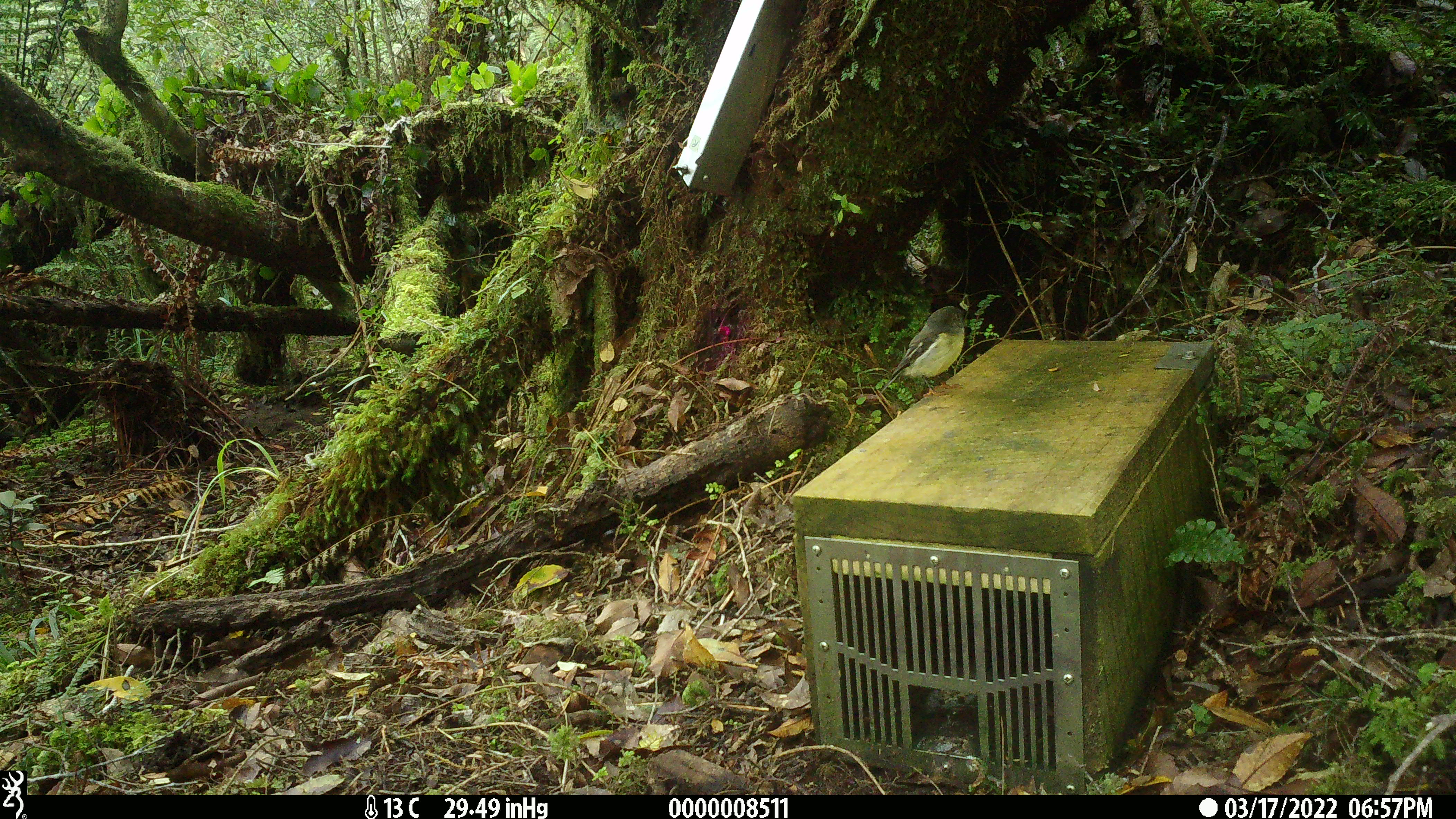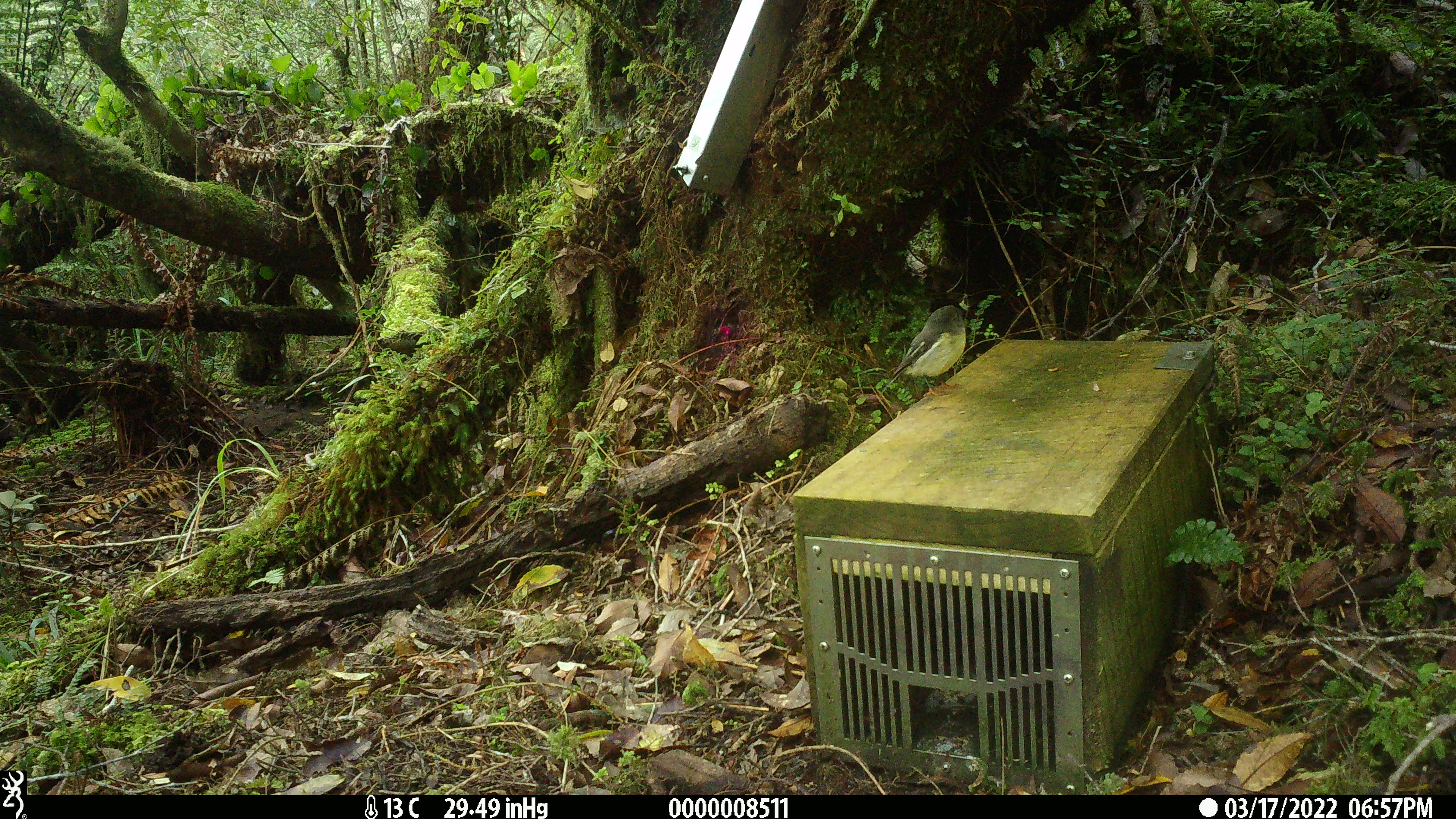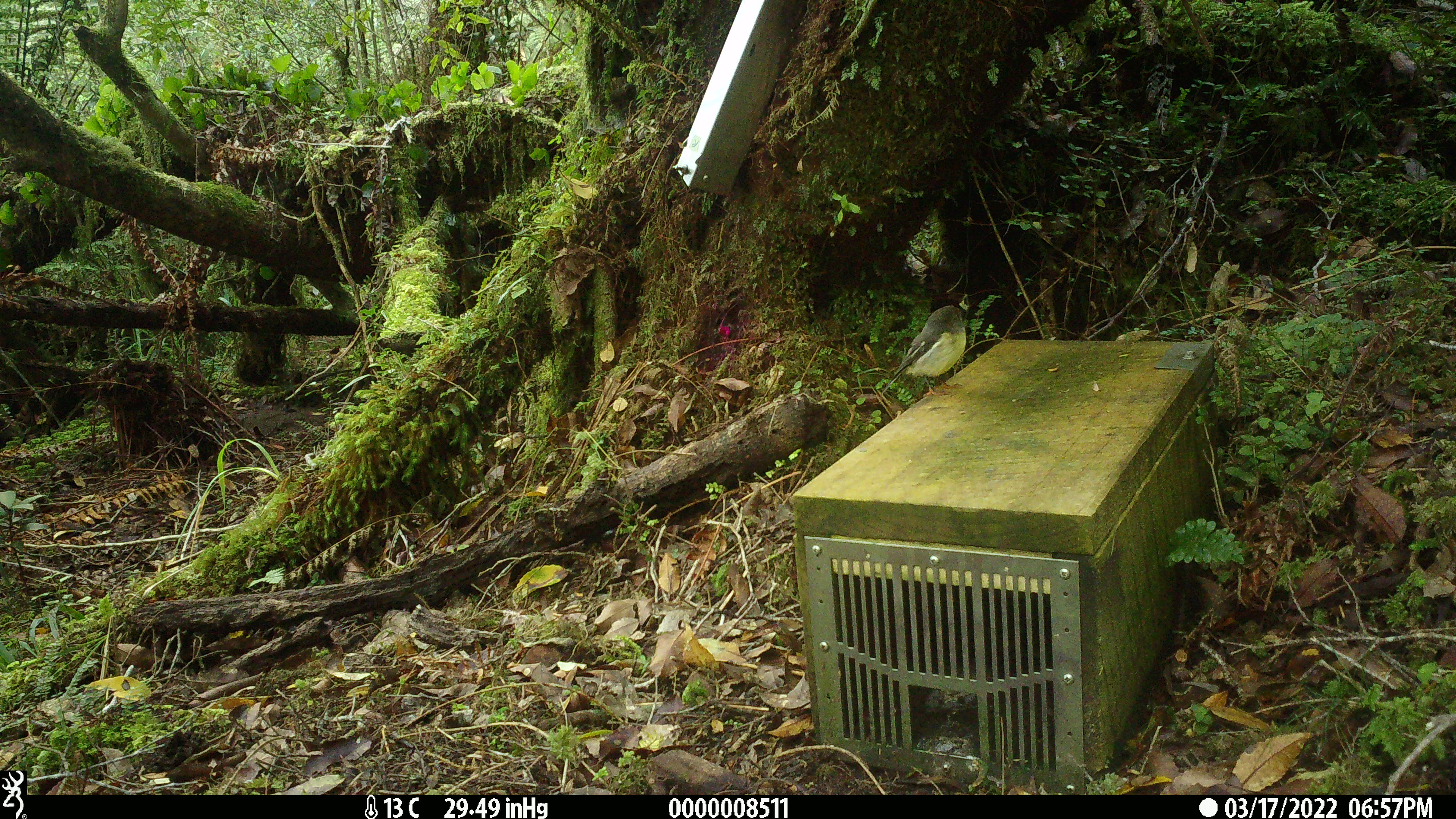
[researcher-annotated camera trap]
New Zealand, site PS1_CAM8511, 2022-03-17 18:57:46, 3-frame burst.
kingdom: Animalia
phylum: Chordata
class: Aves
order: Passeriformes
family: Petroicidae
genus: Petroica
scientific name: Petroica macrocephala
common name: tomtit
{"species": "tomtit (Petroica macrocephala)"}